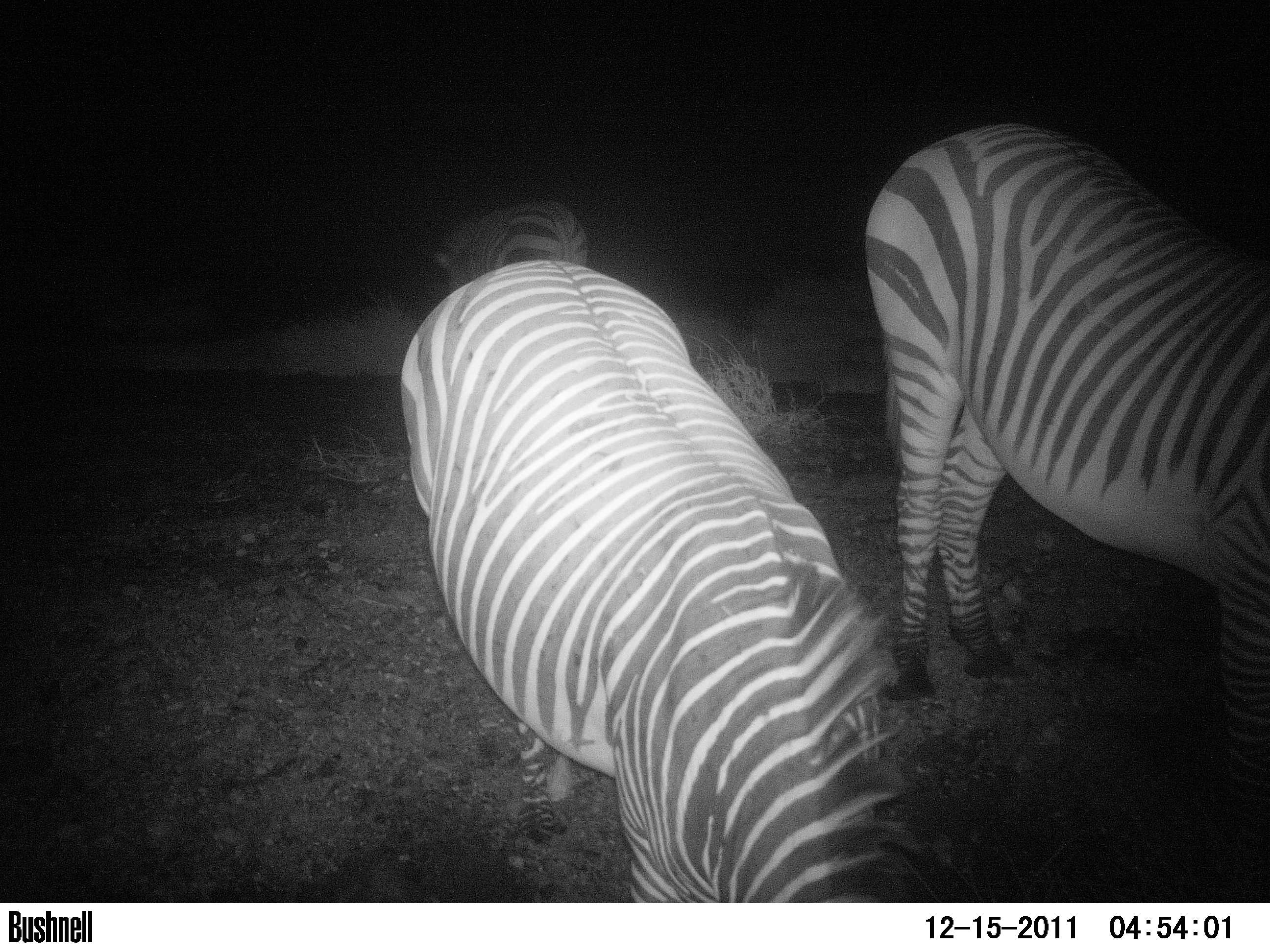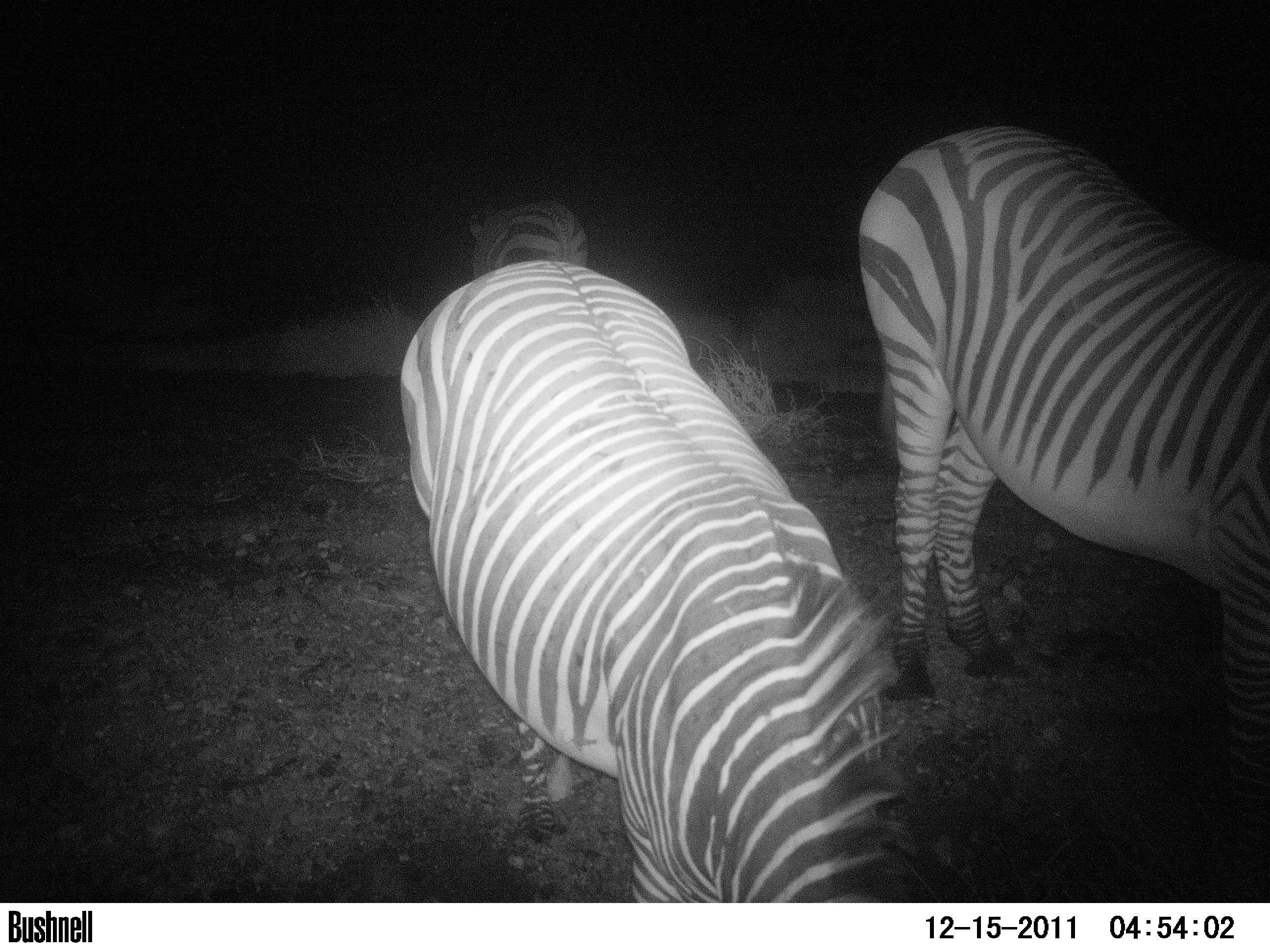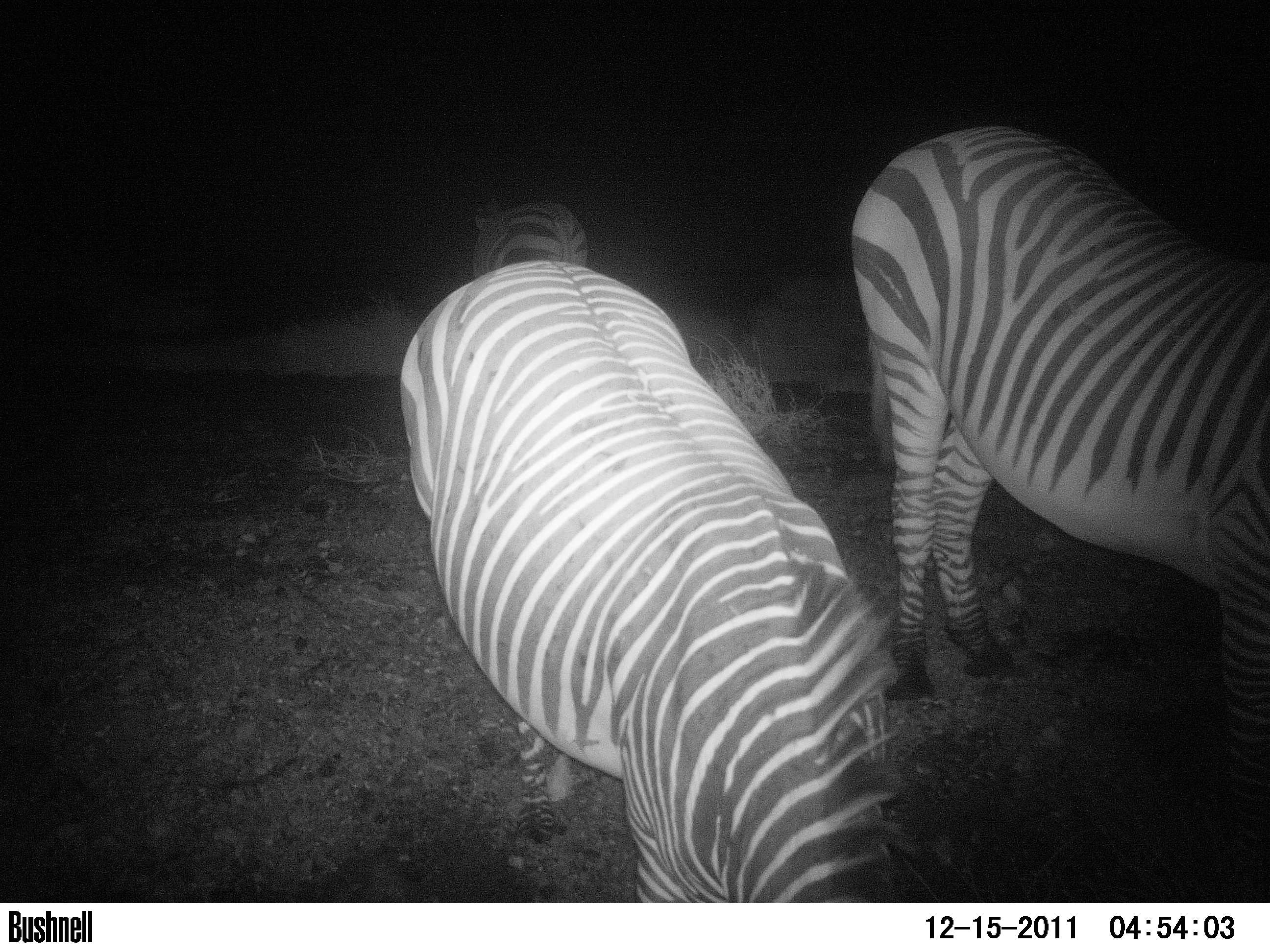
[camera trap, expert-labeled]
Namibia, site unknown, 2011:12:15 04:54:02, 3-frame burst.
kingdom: Animalia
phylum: Chordata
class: Mammalia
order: Perissodactyla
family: Equidae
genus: Equus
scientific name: Equus zebra hartmannae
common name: hartmann's mountain zebra